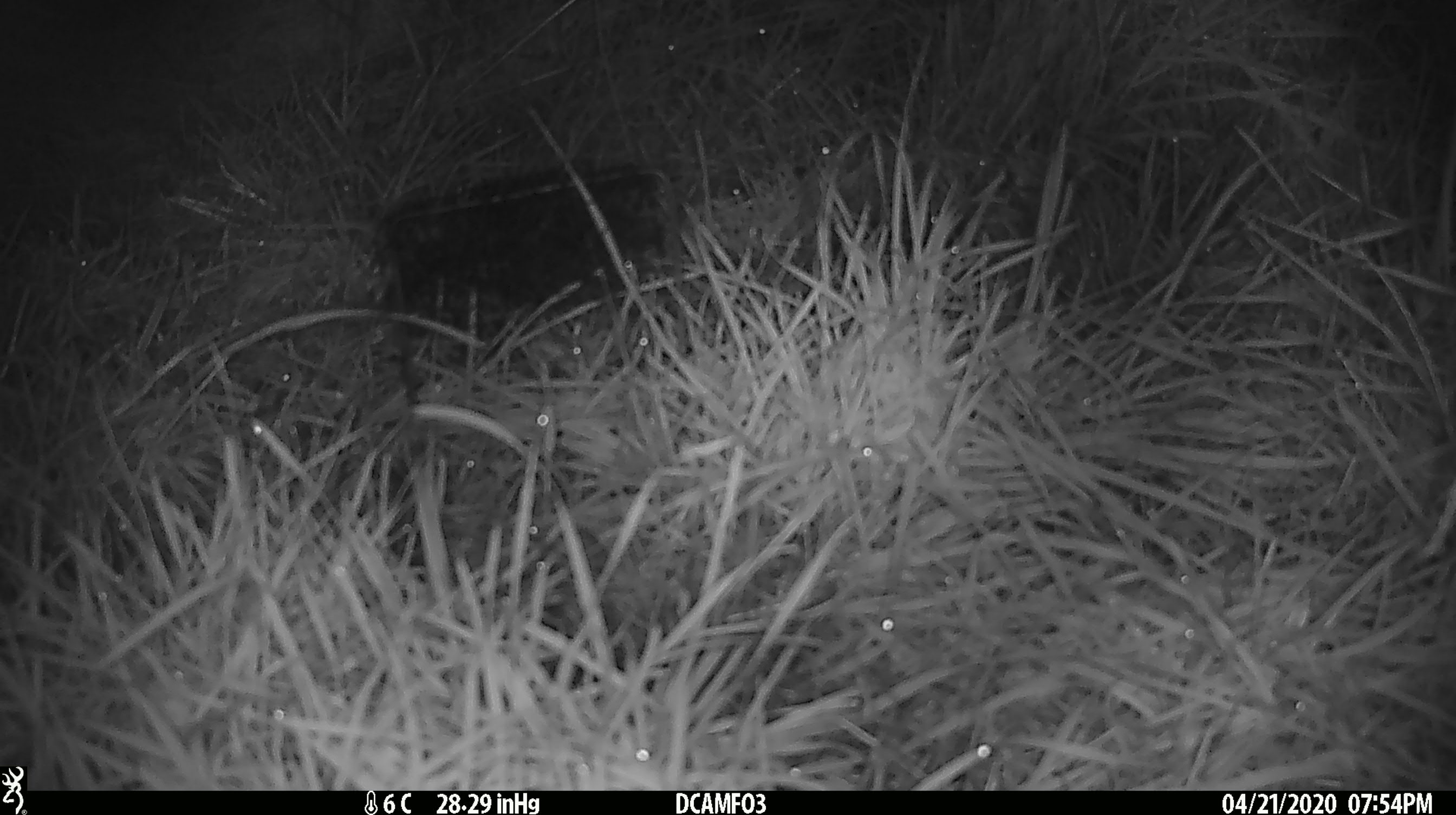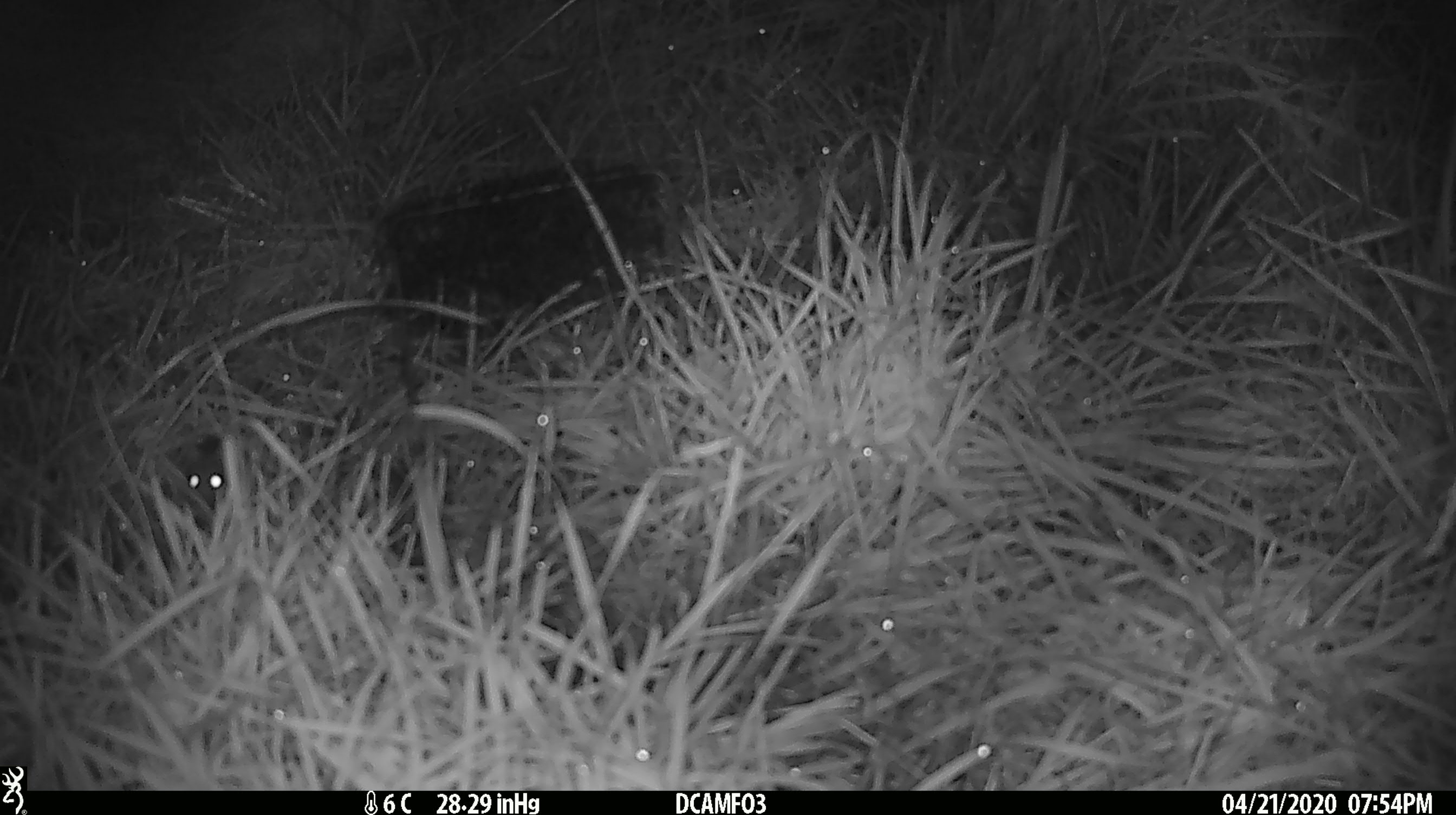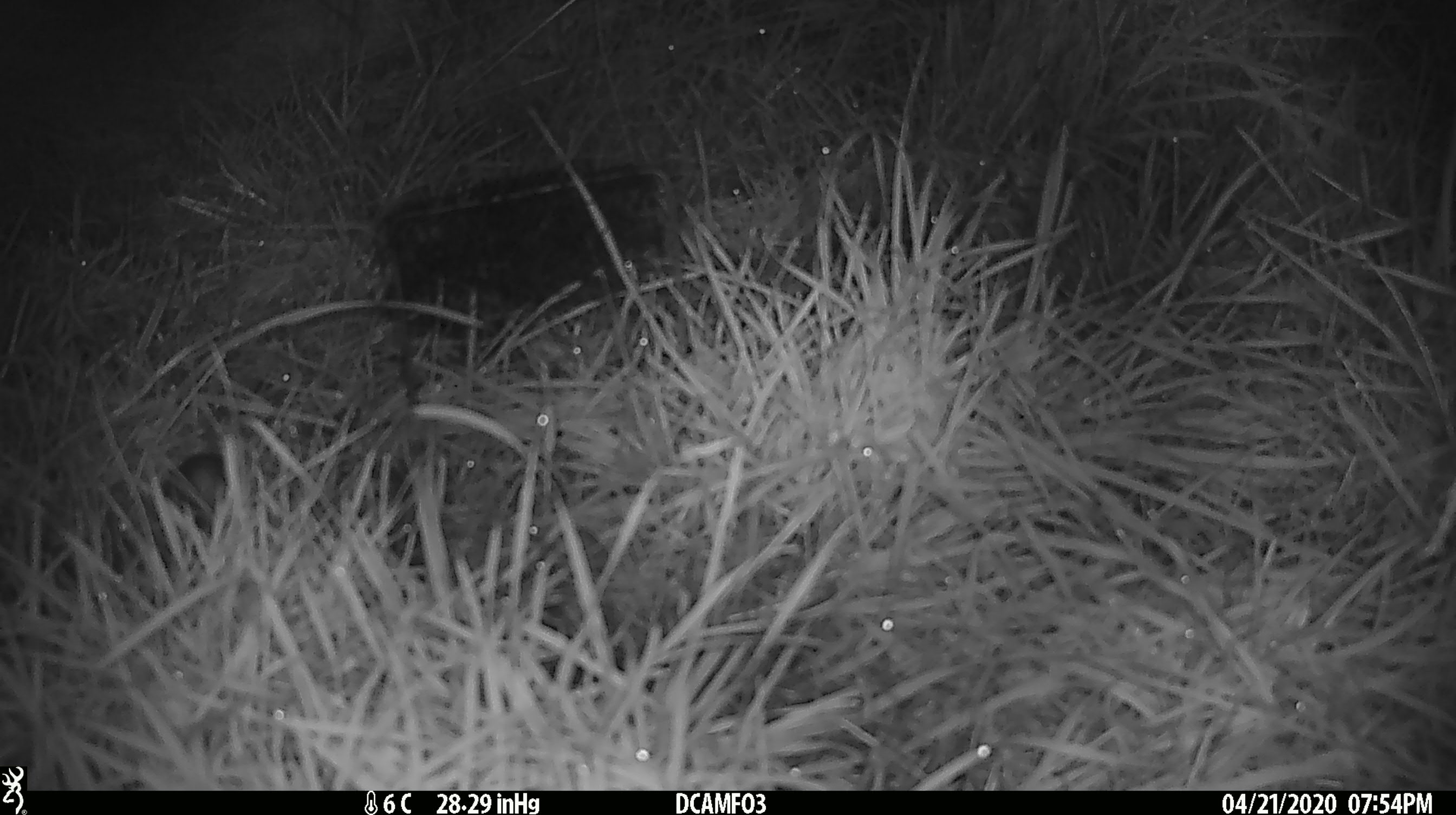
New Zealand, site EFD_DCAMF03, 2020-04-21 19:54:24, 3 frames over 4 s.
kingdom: Animalia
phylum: Chordata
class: Mammalia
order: Rodentia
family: Muridae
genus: Mus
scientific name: Mus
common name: mouse